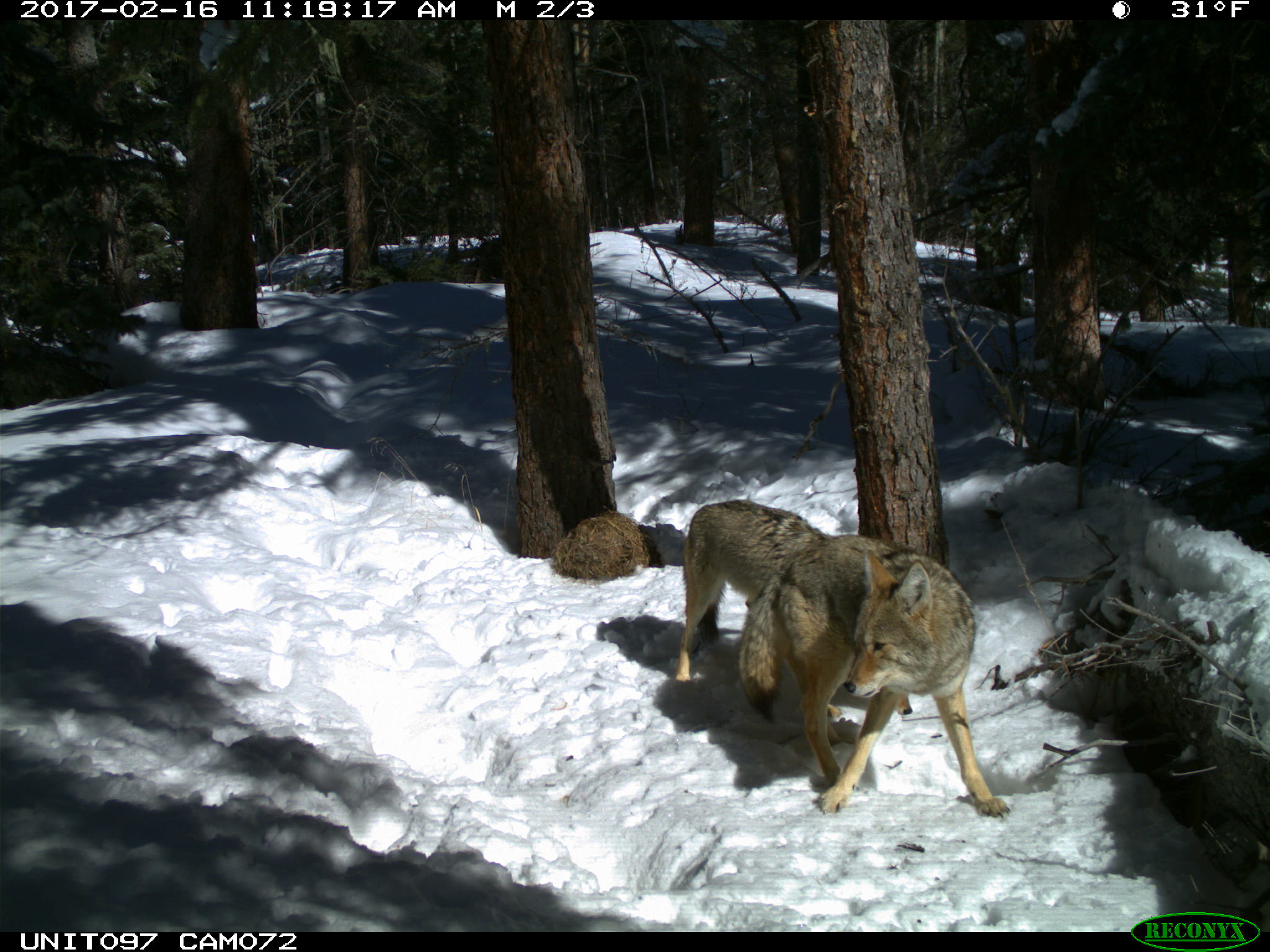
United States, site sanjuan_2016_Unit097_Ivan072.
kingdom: Animalia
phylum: Chordata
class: Mammalia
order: Carnivora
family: Canidae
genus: Canis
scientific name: Canis latrans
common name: coyote